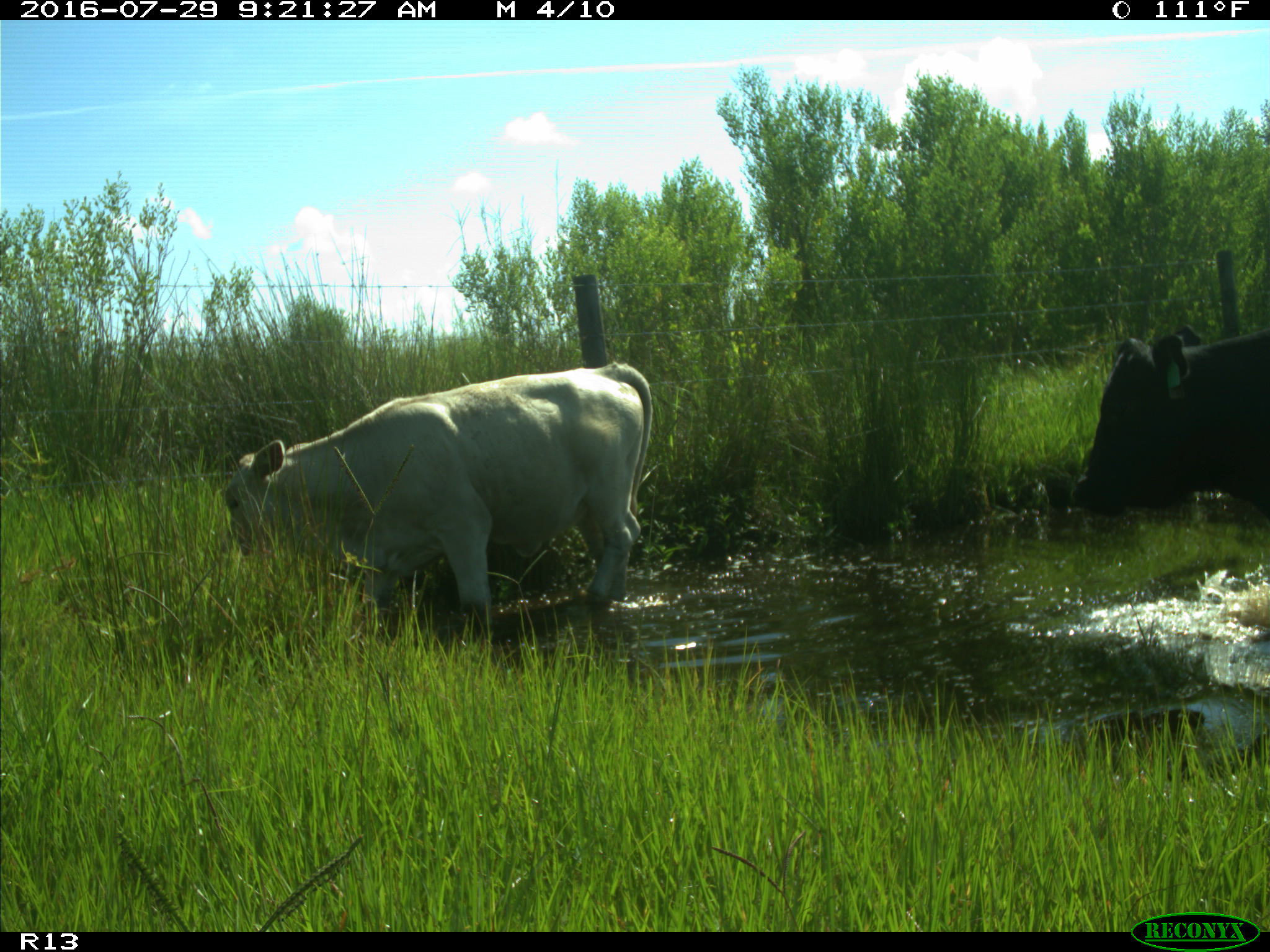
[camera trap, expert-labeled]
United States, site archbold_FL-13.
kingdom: Animalia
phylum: Chordata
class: Mammalia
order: Artiodactyla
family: Bovidae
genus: Bos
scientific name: Bos taurus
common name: domestic cow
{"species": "Bos taurus (domestic cow)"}